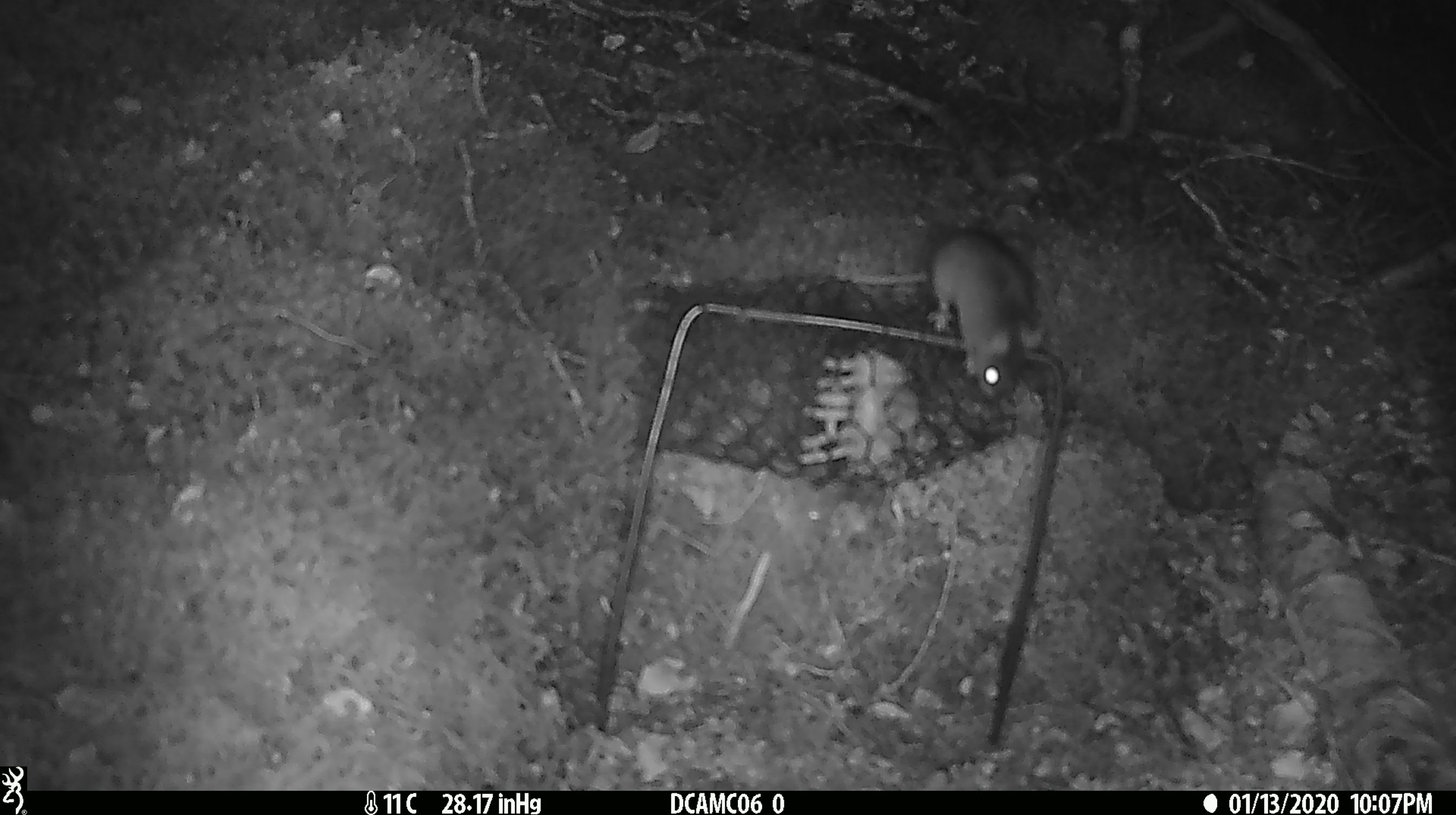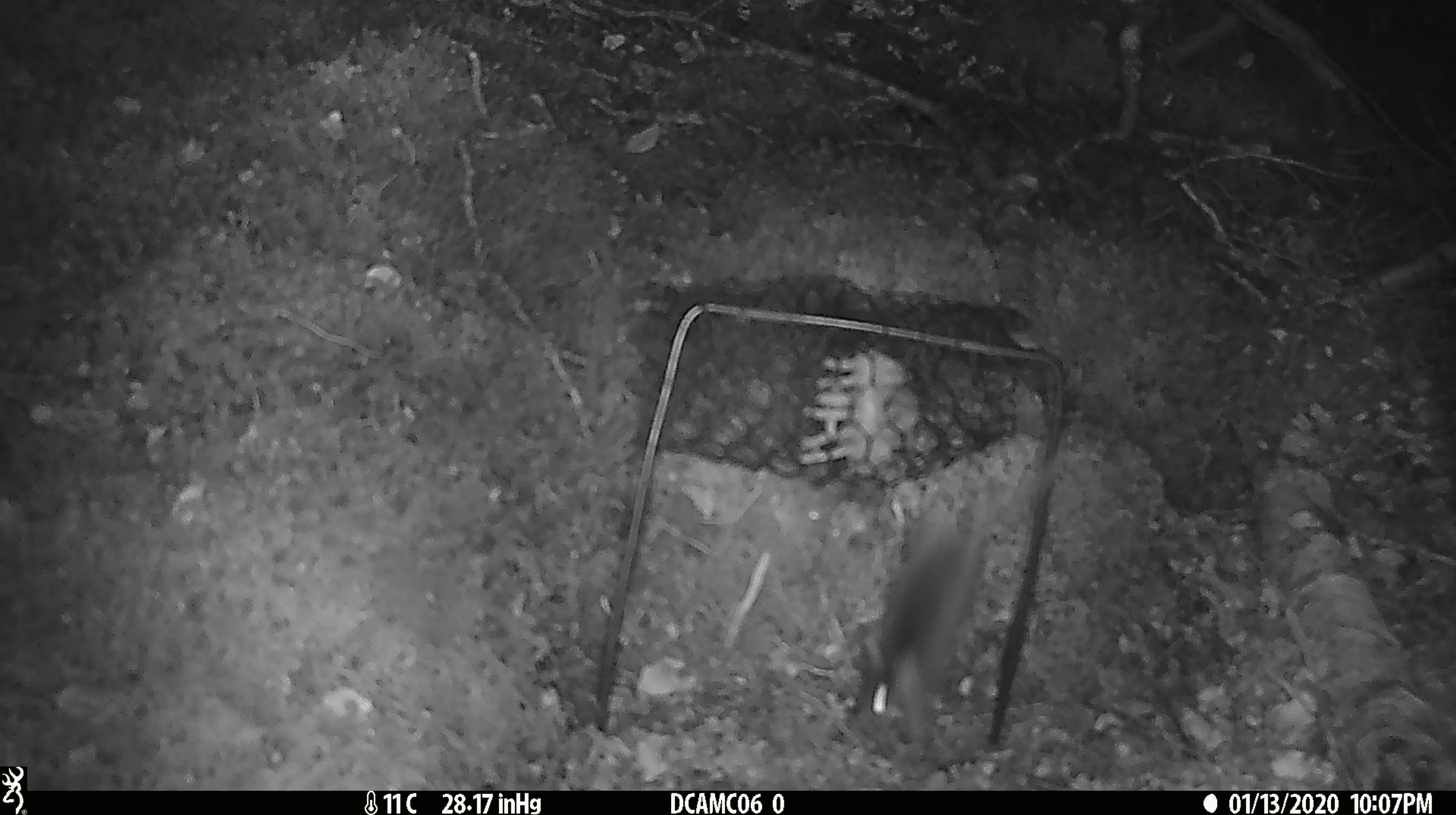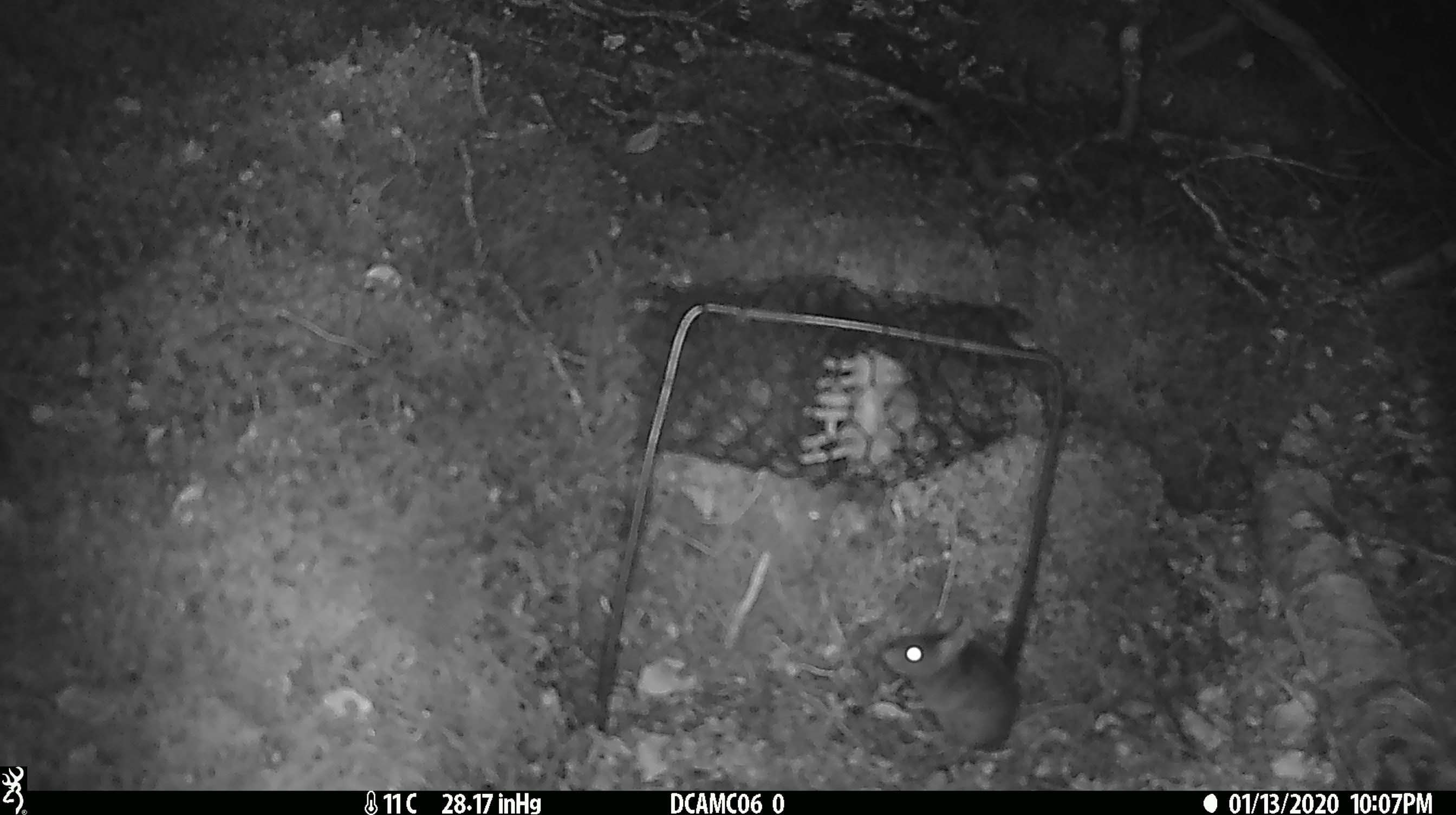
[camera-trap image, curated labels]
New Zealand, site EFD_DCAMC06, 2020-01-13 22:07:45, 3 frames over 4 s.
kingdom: Animalia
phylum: Chordata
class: Mammalia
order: Rodentia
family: Muridae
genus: Mus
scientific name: Mus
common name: mouse